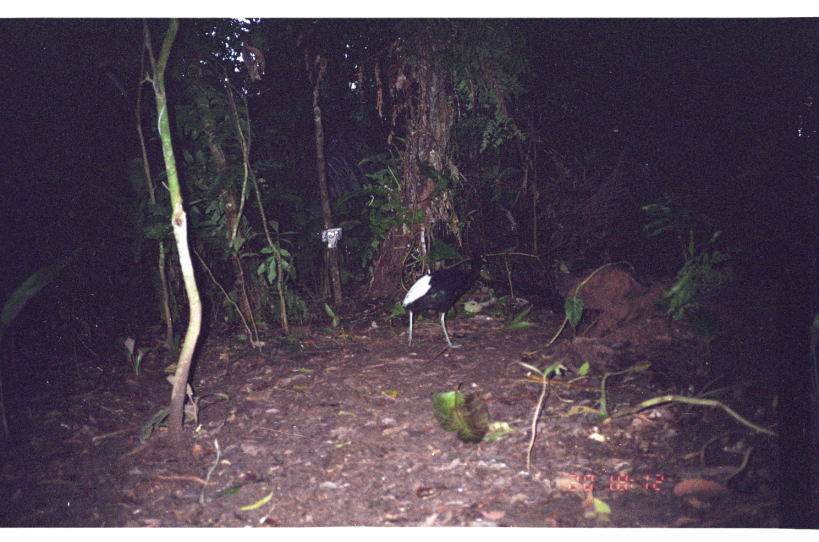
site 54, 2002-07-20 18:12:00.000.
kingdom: Animalia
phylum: Chordata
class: Aves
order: Gruiformes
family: Psophiidae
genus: Psophia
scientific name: Psophia leucoptera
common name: pale-winged trumpeter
Psophia leucoptera (pale-winged trumpeter).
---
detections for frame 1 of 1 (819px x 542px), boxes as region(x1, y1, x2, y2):
psophia leucoptera: region(400, 249, 489, 349)